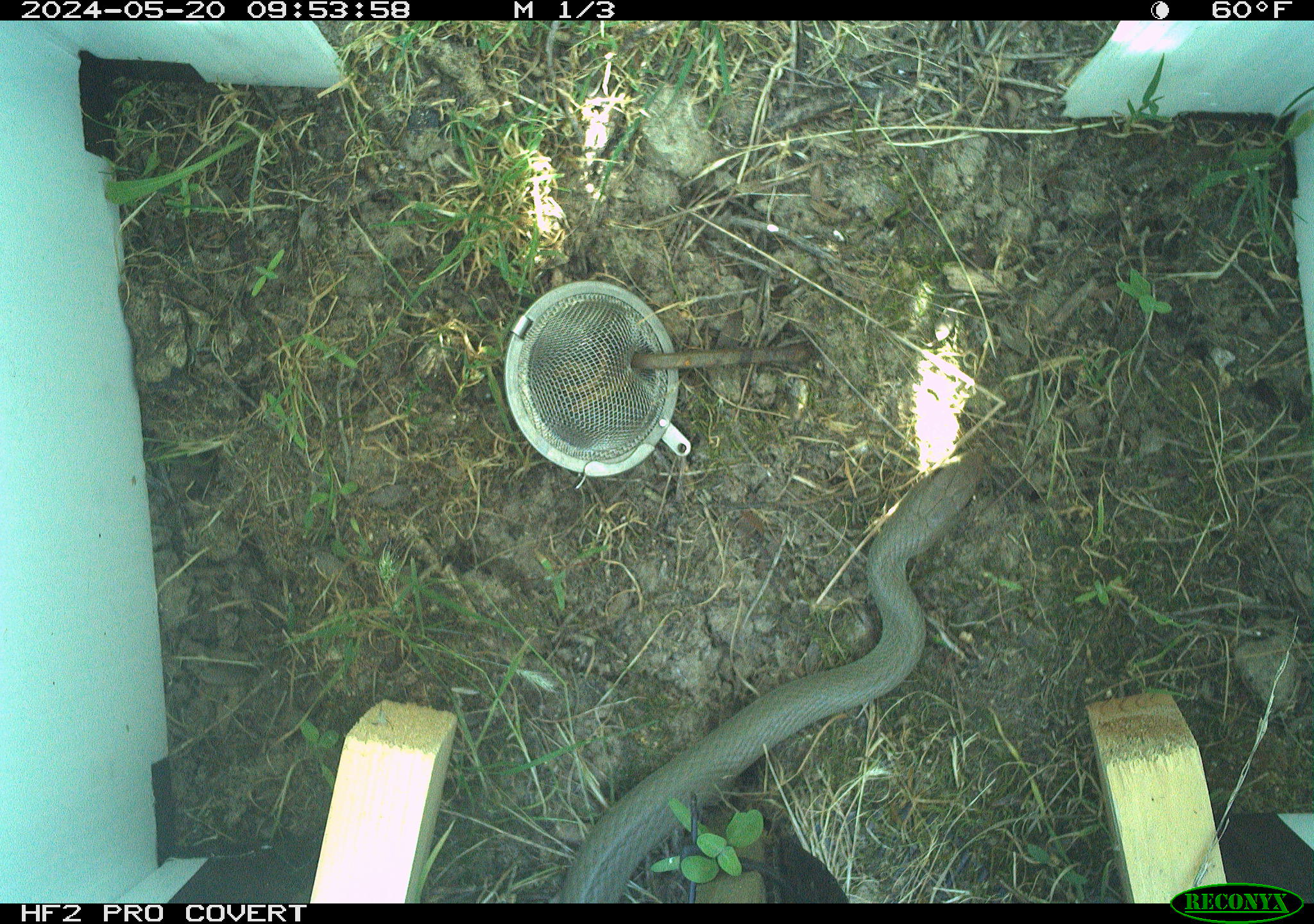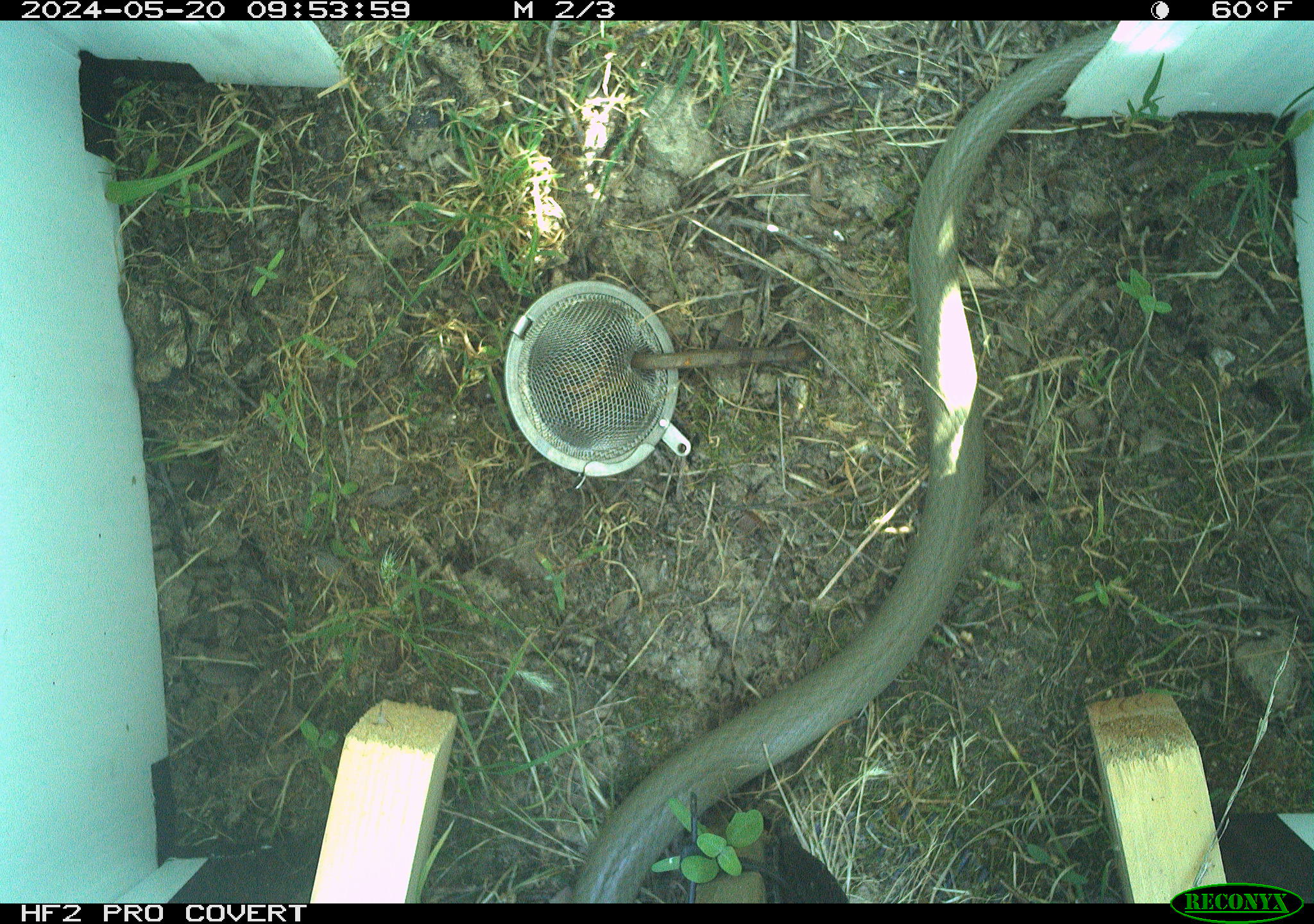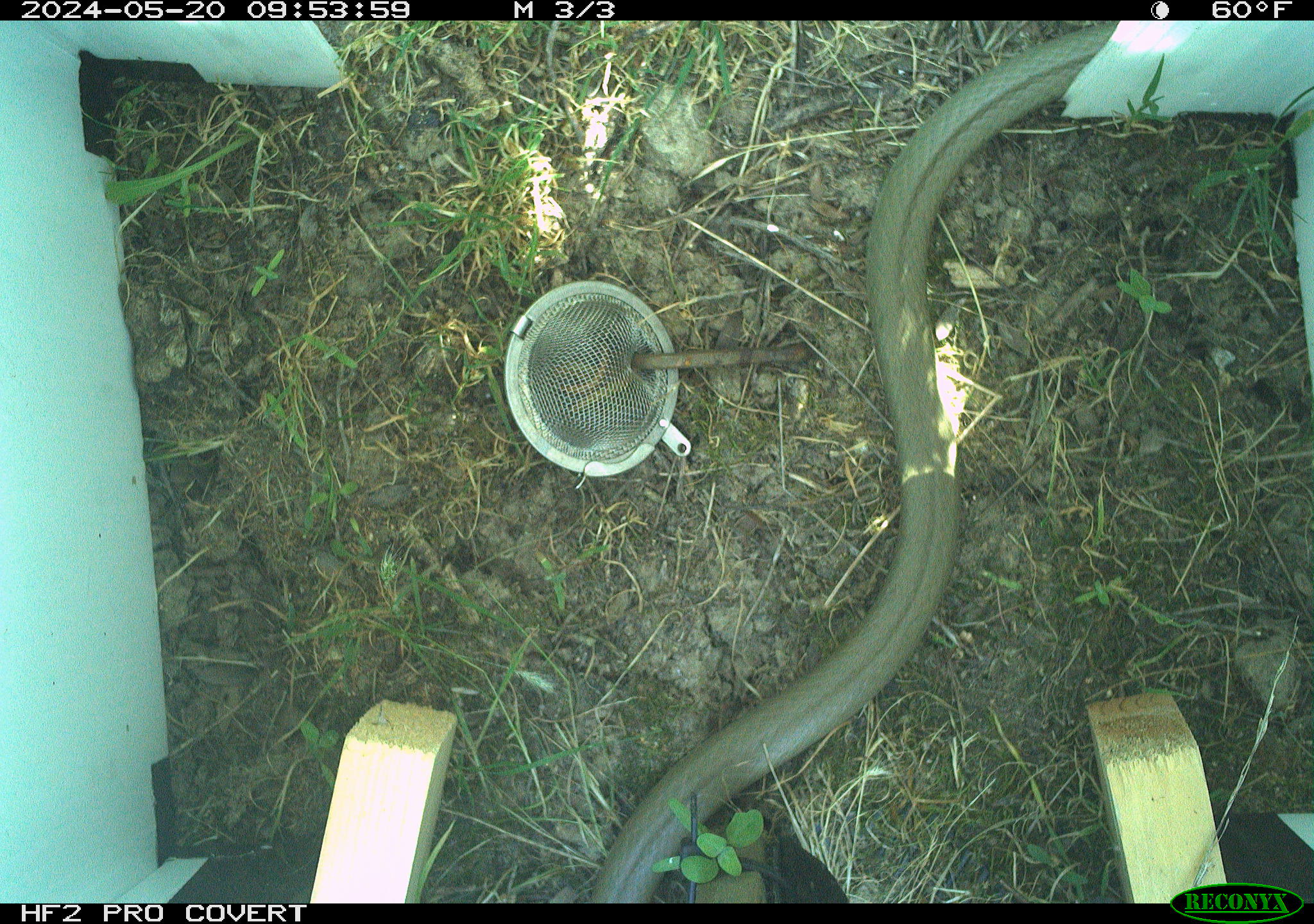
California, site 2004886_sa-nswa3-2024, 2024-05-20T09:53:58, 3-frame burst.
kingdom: Animalia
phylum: Chordata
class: Reptilia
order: Squamata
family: Colubridae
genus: Coluber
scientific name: Coluber constrictor mormon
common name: western yellow-bellied racer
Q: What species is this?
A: Western yellow-bellied racer (Coluber constrictor mormon).